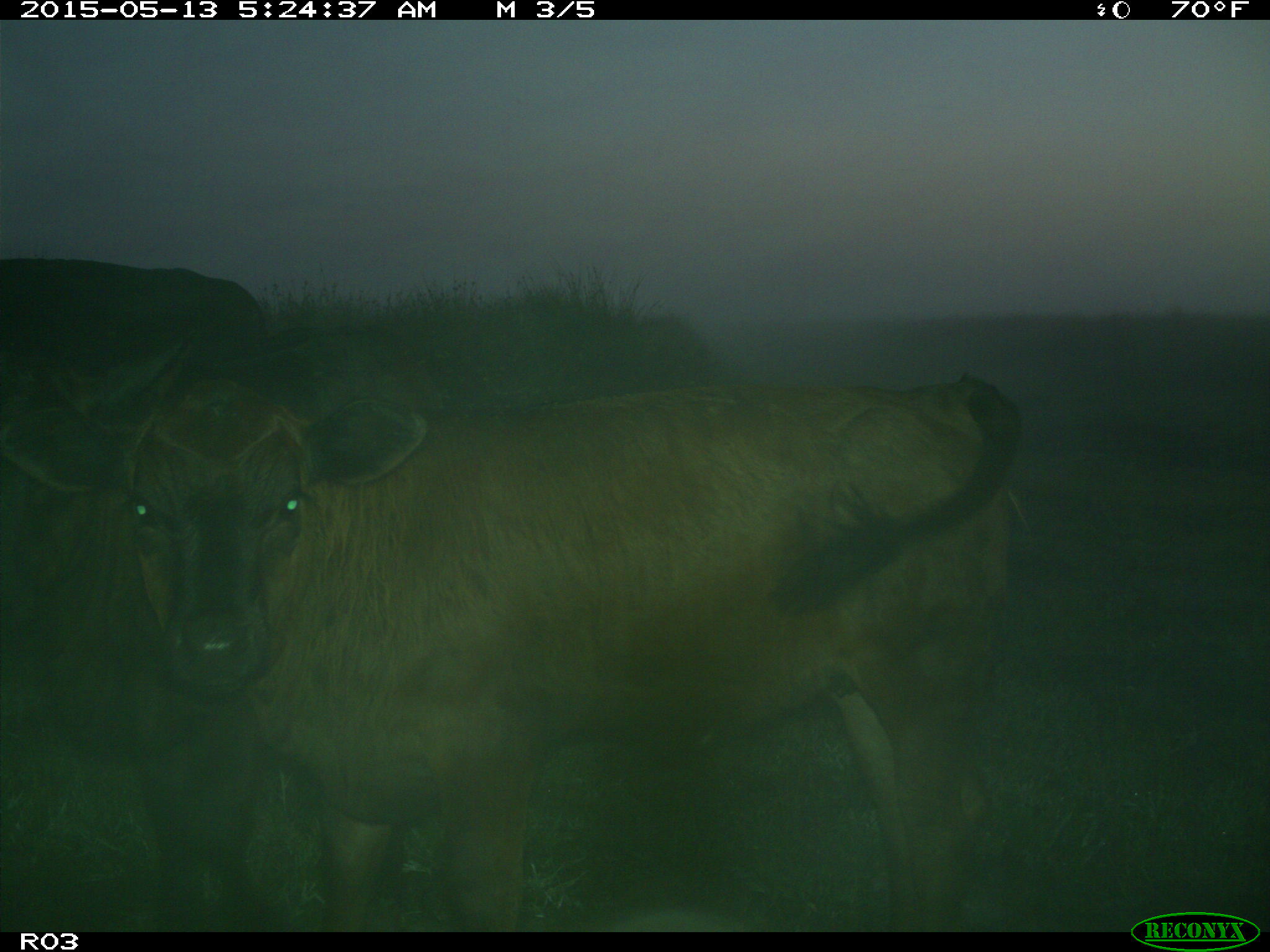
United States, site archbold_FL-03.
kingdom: Animalia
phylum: Chordata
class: Mammalia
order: Artiodactyla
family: Bovidae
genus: Bos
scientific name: Bos taurus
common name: domestic cow